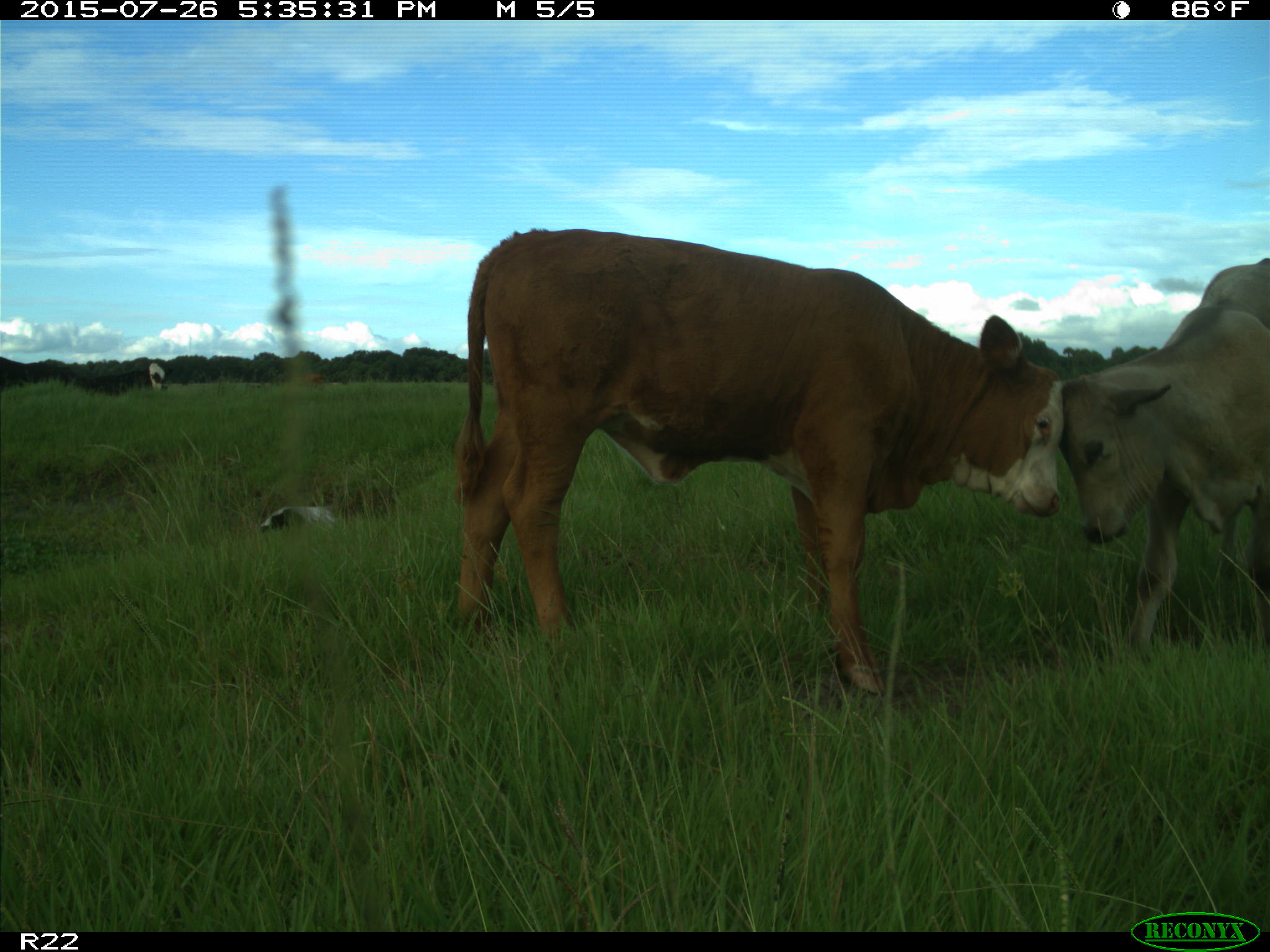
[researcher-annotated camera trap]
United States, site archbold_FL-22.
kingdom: Animalia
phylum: Chordata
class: Mammalia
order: Artiodactyla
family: Bovidae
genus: Bos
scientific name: Bos taurus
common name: domestic cow